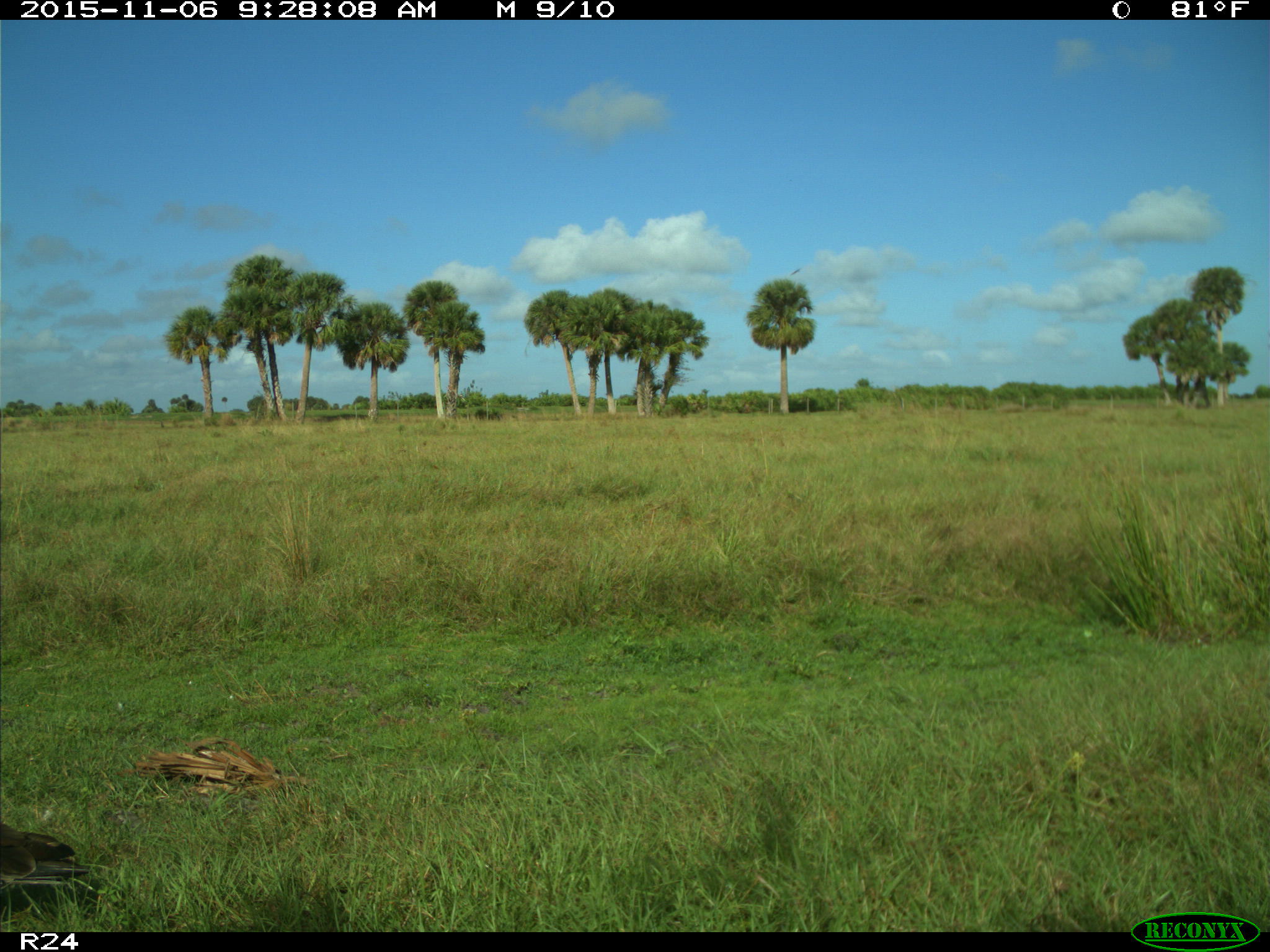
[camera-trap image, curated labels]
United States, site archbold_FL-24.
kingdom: Animalia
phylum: Chordata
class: Aves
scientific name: Aves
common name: birds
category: unidentified bird